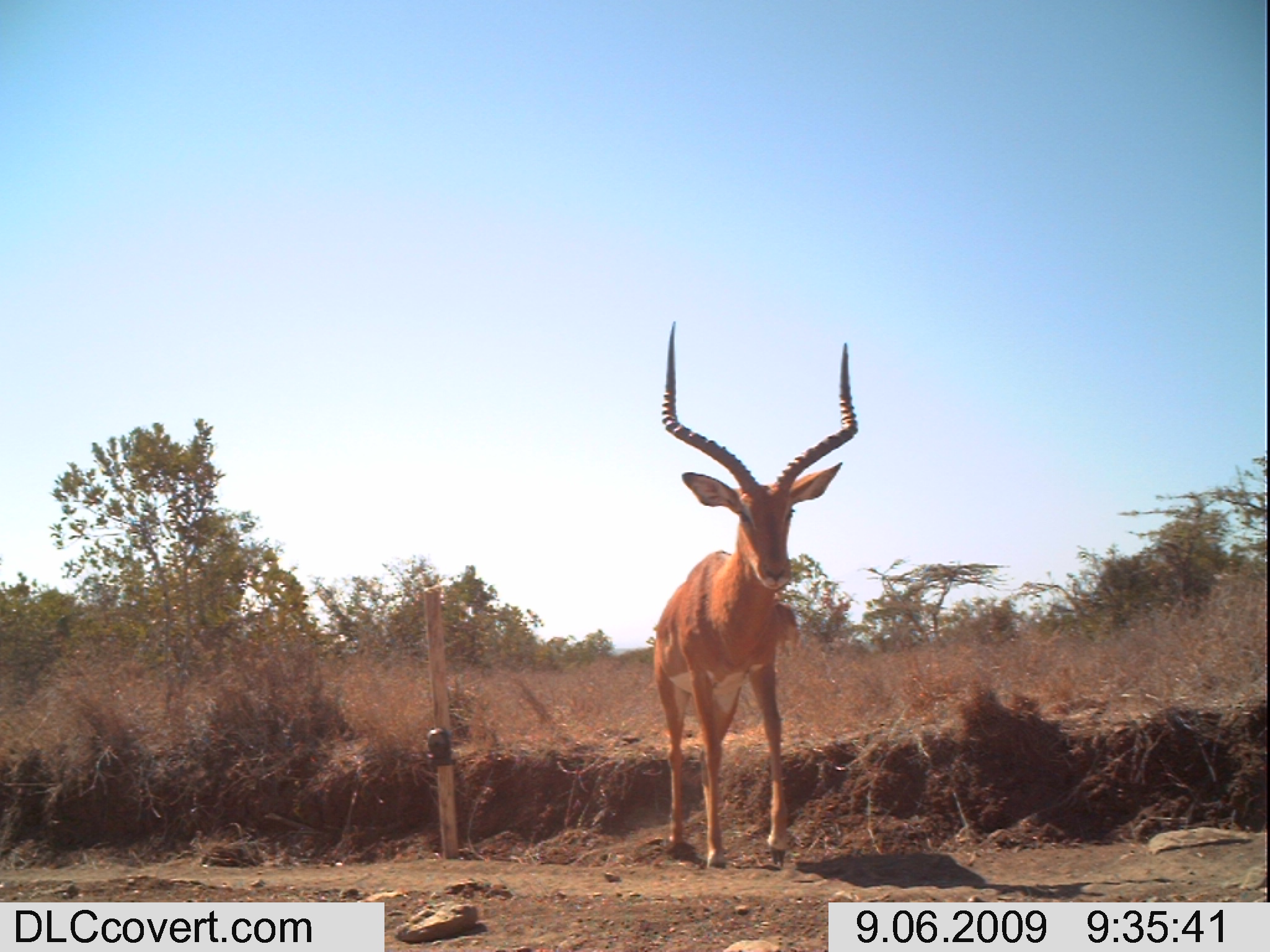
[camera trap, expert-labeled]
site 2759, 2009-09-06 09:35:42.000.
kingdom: Animalia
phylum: Chordata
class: Mammalia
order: Artiodactyla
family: Bovidae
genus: Aepyceros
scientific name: Aepyceros melampus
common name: impala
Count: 2.